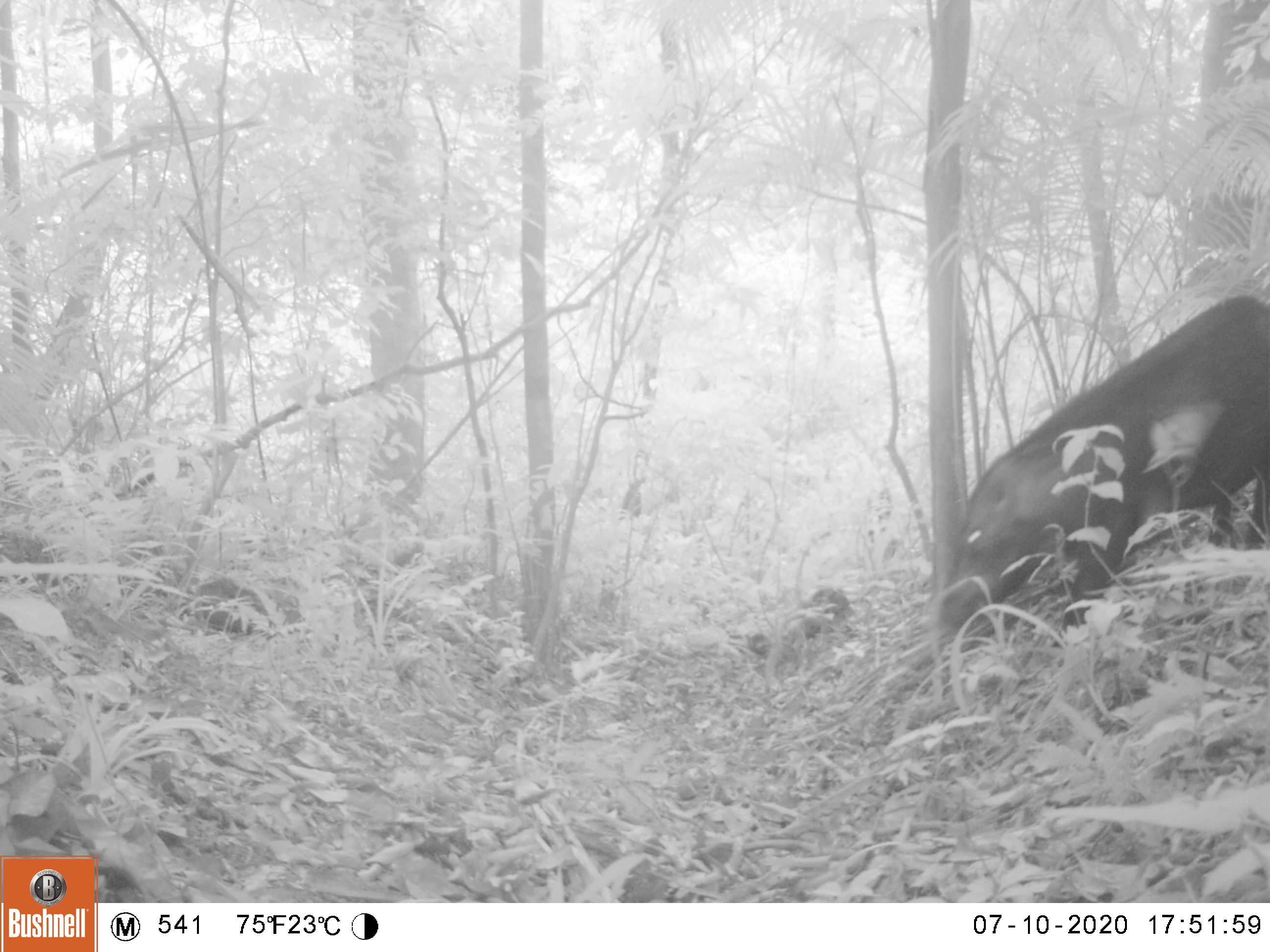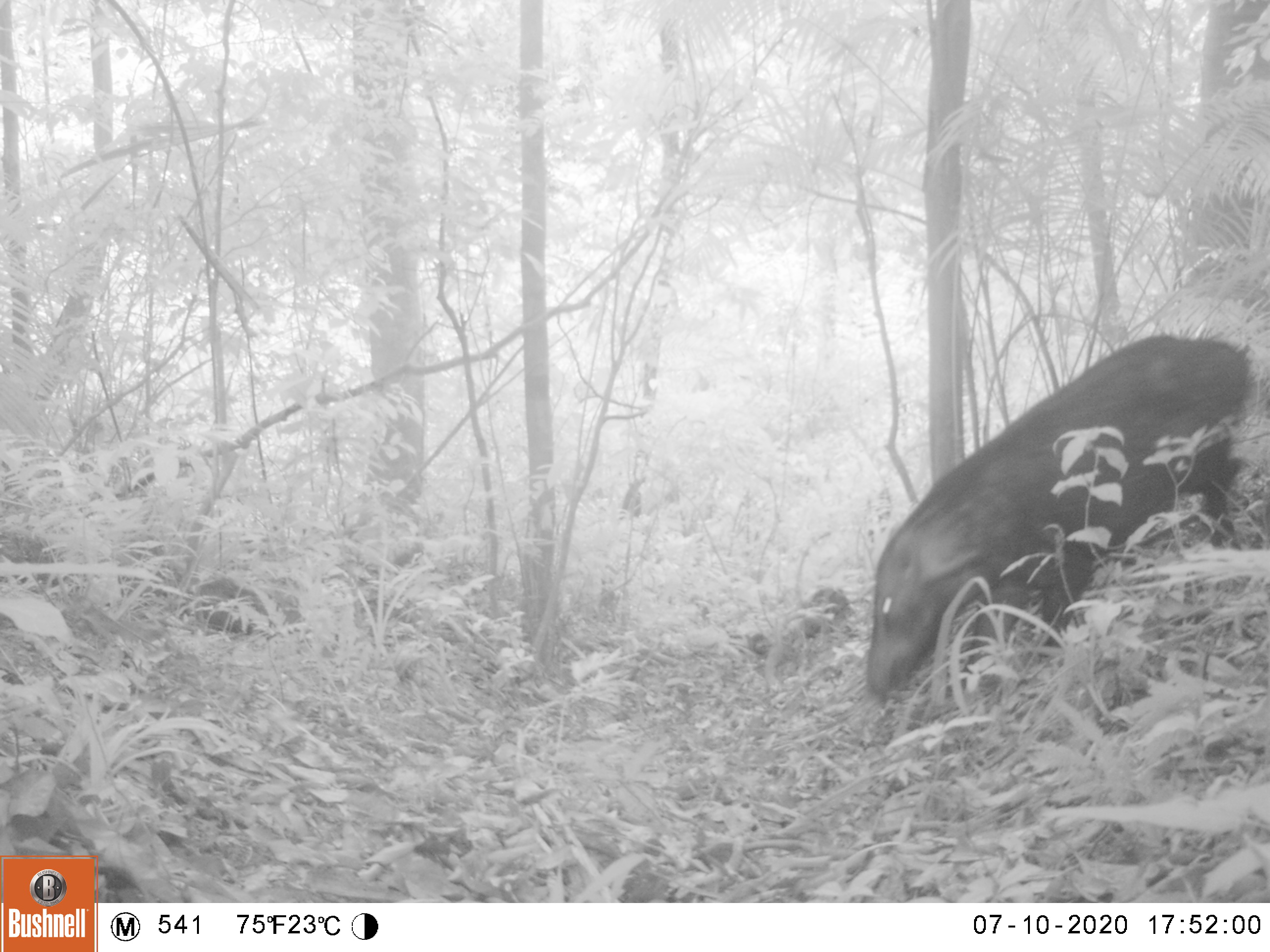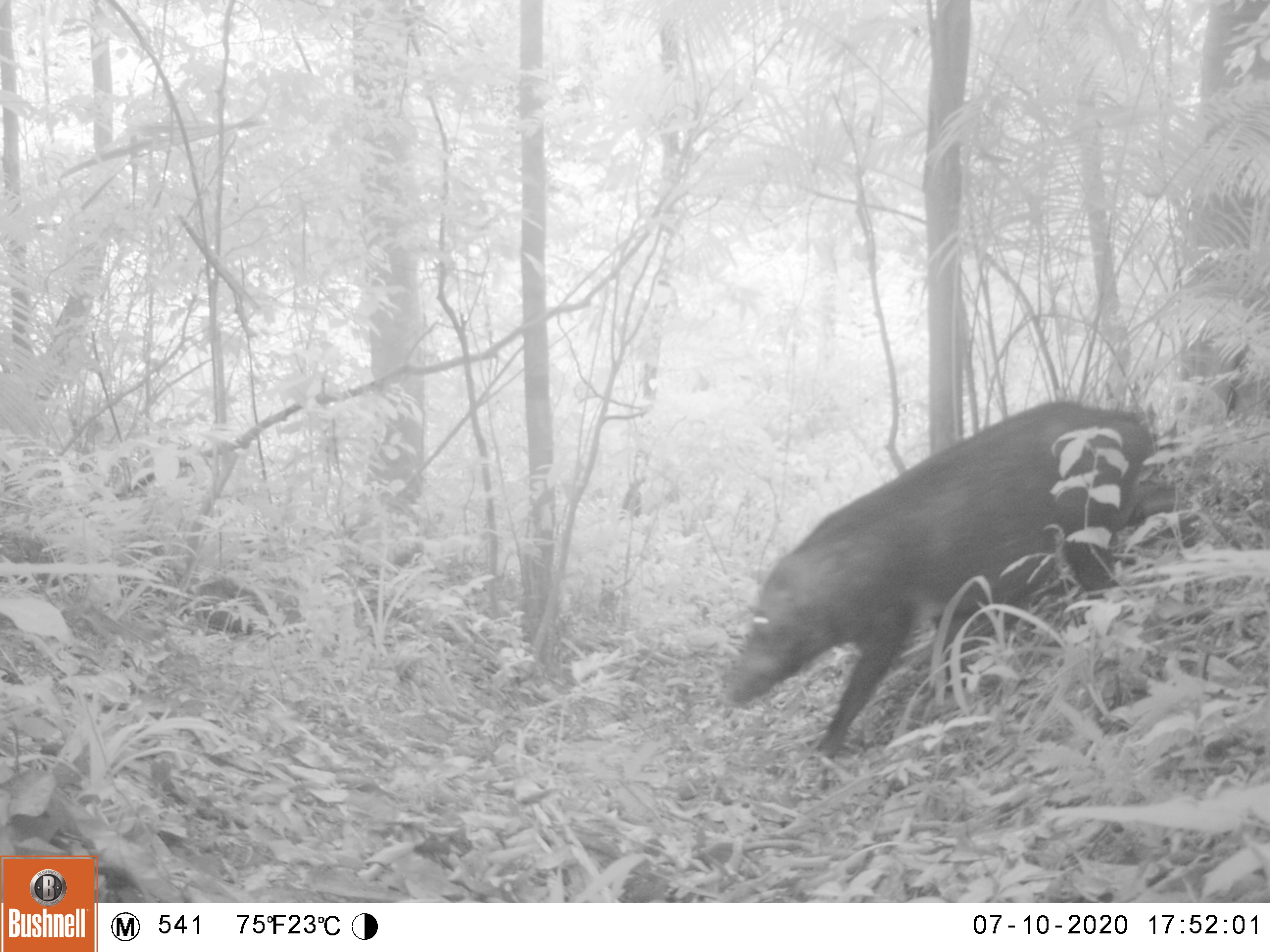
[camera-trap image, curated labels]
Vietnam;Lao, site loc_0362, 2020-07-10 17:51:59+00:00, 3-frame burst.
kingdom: Animalia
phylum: Chordata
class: Mammalia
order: Artiodactyla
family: Suidae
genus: Sus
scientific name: Sus scrofa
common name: eurasian wild pig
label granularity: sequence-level